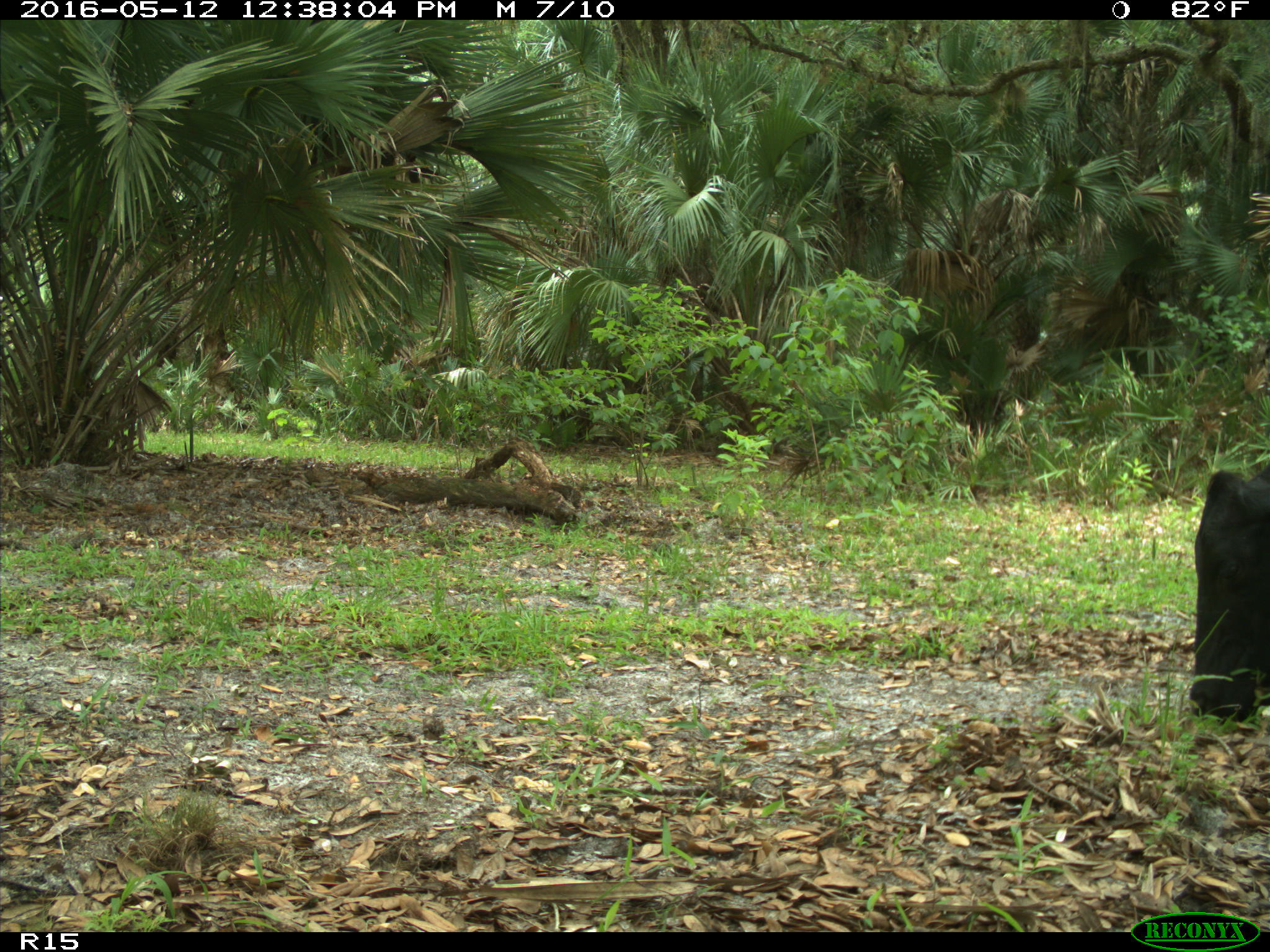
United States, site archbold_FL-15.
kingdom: Animalia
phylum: Chordata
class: Mammalia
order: Artiodactyla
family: Bovidae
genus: Bos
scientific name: Bos taurus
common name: domestic cow